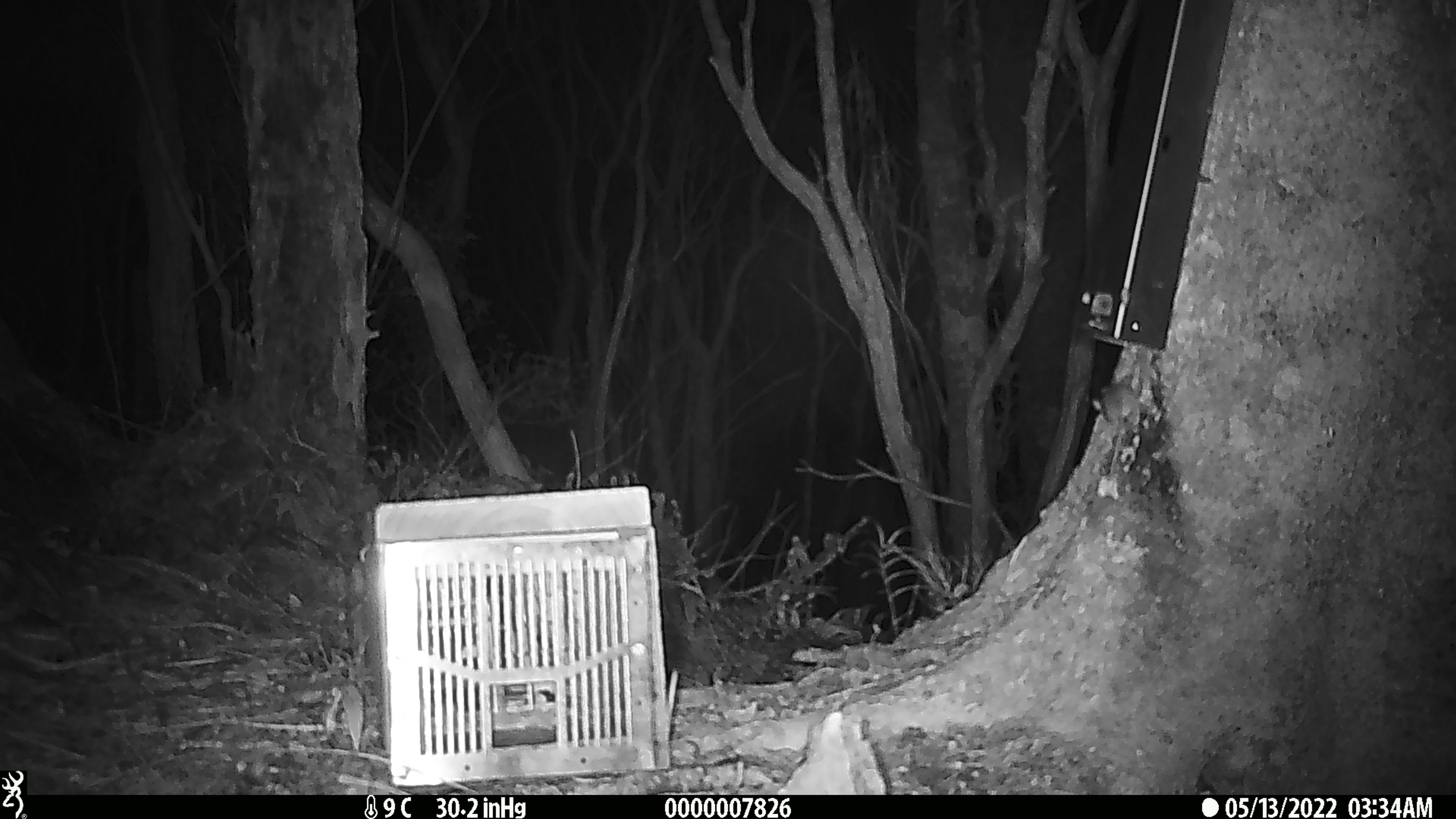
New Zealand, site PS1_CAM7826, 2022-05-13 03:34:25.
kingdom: Animalia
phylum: Chordata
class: Mammalia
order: Rodentia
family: Muridae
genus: Mus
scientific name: Mus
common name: mouse